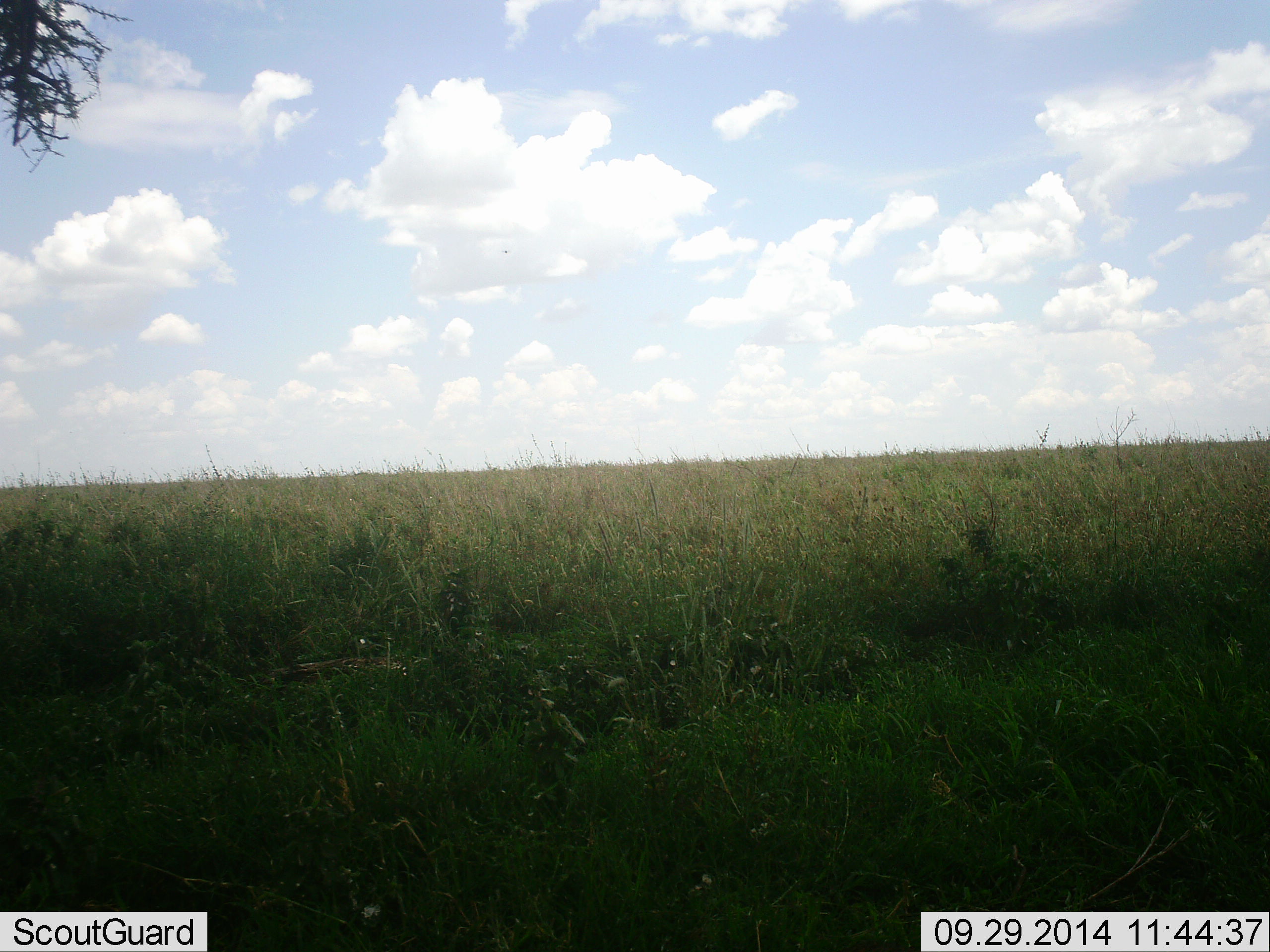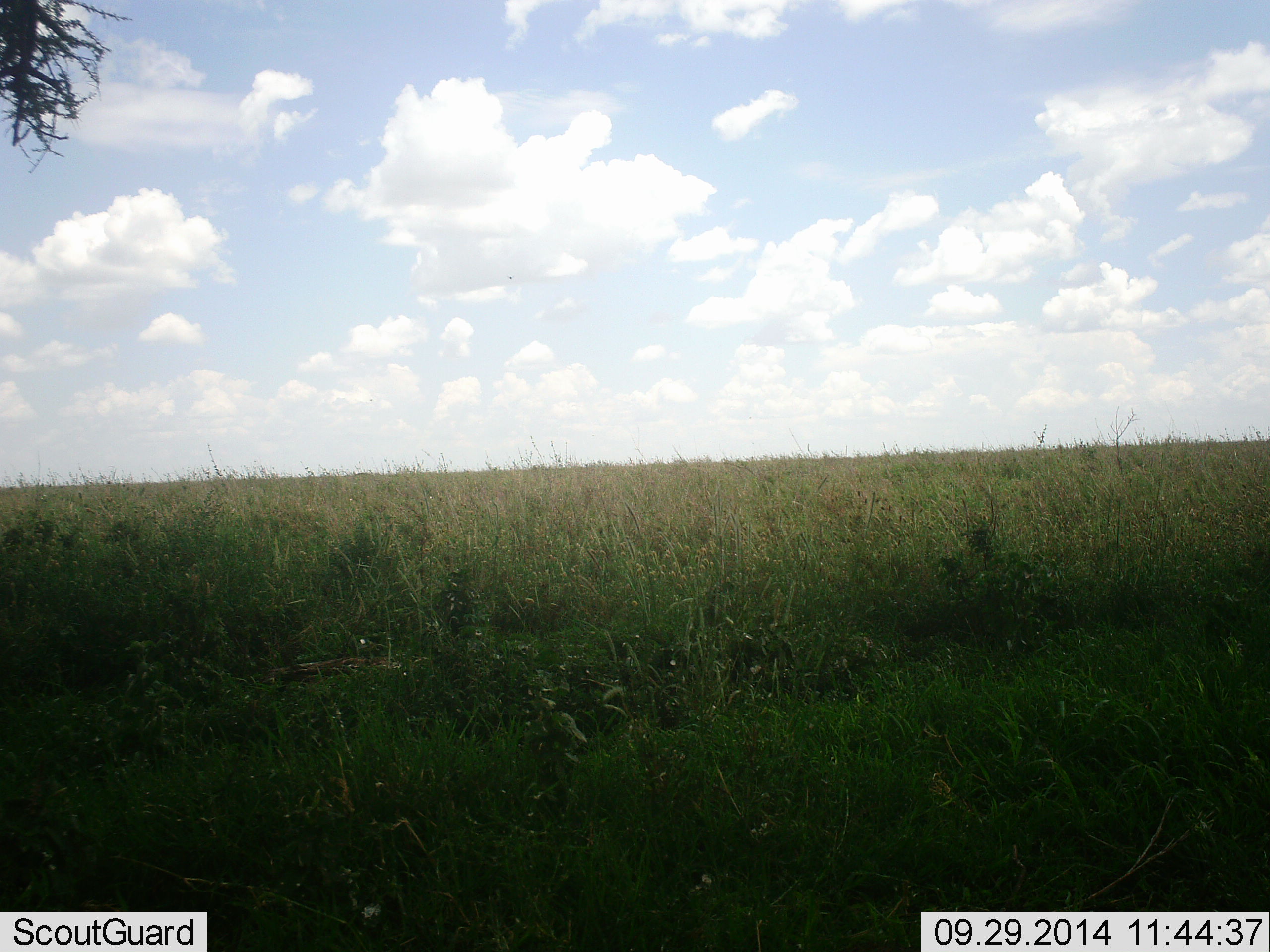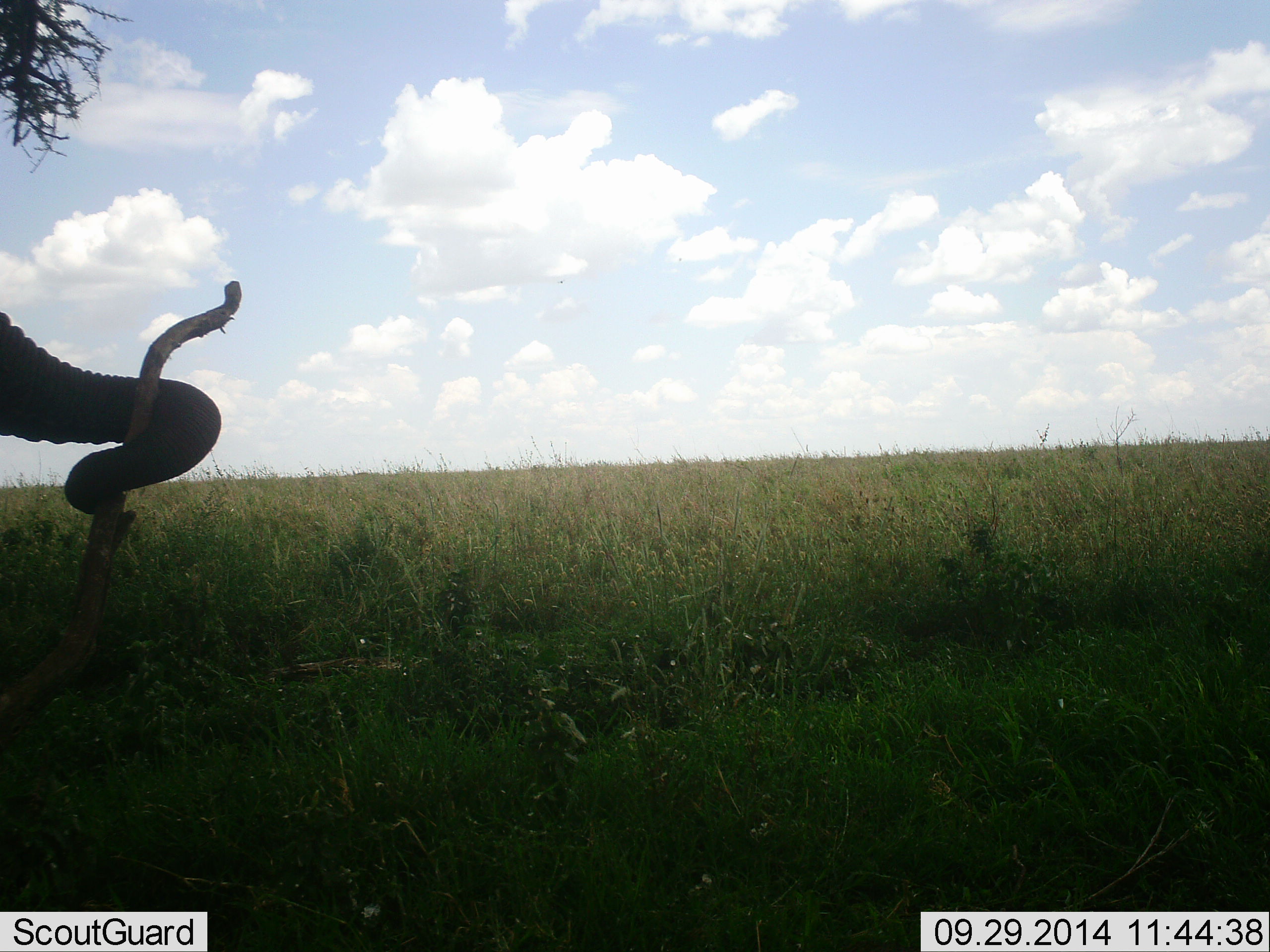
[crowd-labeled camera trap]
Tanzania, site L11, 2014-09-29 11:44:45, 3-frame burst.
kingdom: Animalia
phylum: Chordata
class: Mammalia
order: Proboscidea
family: Elephantidae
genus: Loxodonta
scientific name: Loxodonta africana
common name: african bush elephant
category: elephant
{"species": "elephant (african bush elephant) (Loxodonta africana)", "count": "1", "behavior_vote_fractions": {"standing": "10%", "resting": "0%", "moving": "70%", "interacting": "20%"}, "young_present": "0%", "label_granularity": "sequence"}